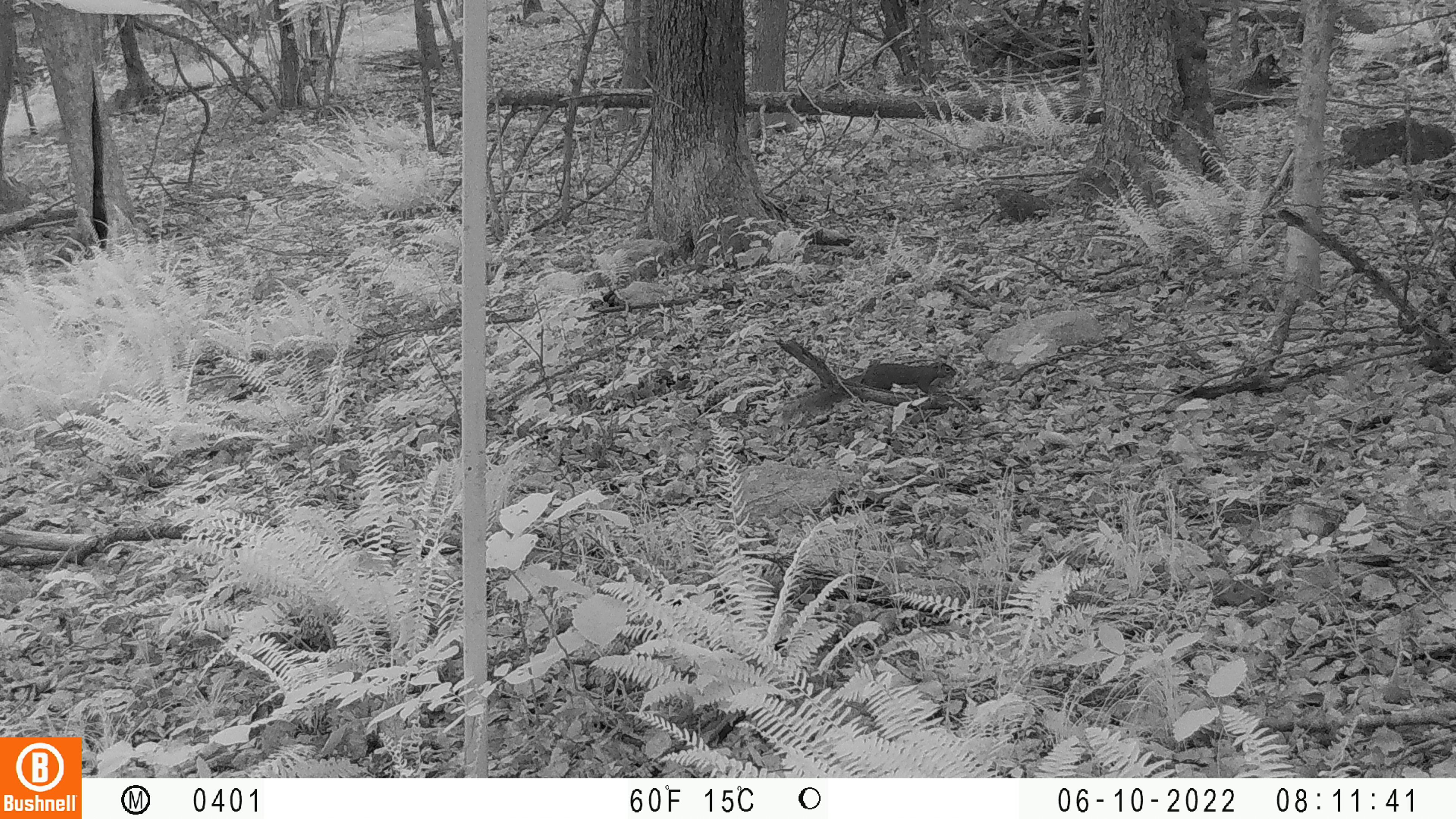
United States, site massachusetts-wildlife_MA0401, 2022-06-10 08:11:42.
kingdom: Animalia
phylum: Chordata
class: Mammalia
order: Rodentia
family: Sciuridae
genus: Sciurus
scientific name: Sciurus carolinensis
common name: gray squirrel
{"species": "gray squirrel (Sciurus carolinensis)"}